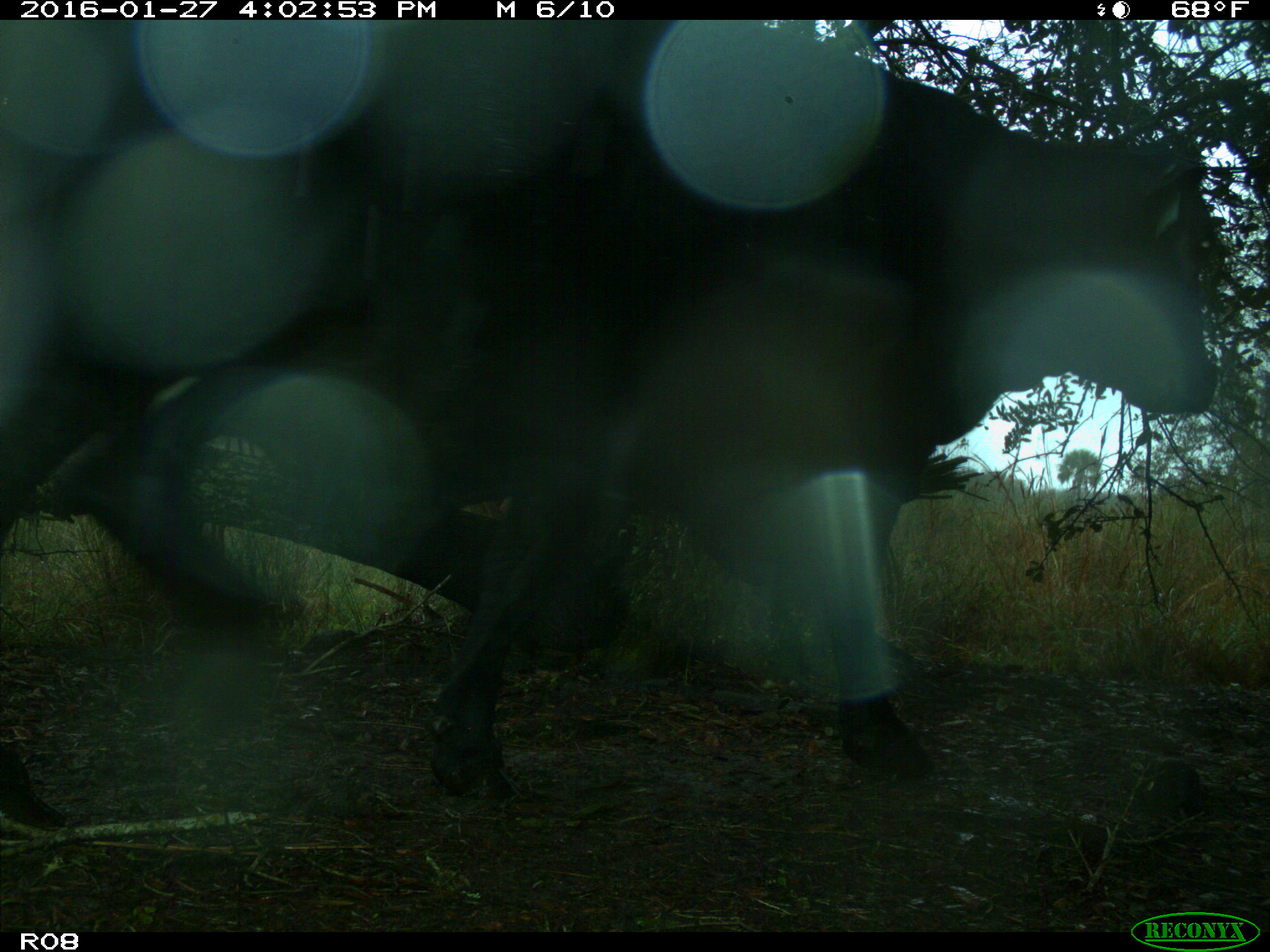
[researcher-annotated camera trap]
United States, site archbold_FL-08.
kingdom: Animalia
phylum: Chordata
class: Mammalia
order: Artiodactyla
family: Bovidae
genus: Bos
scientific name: Bos taurus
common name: domestic cow